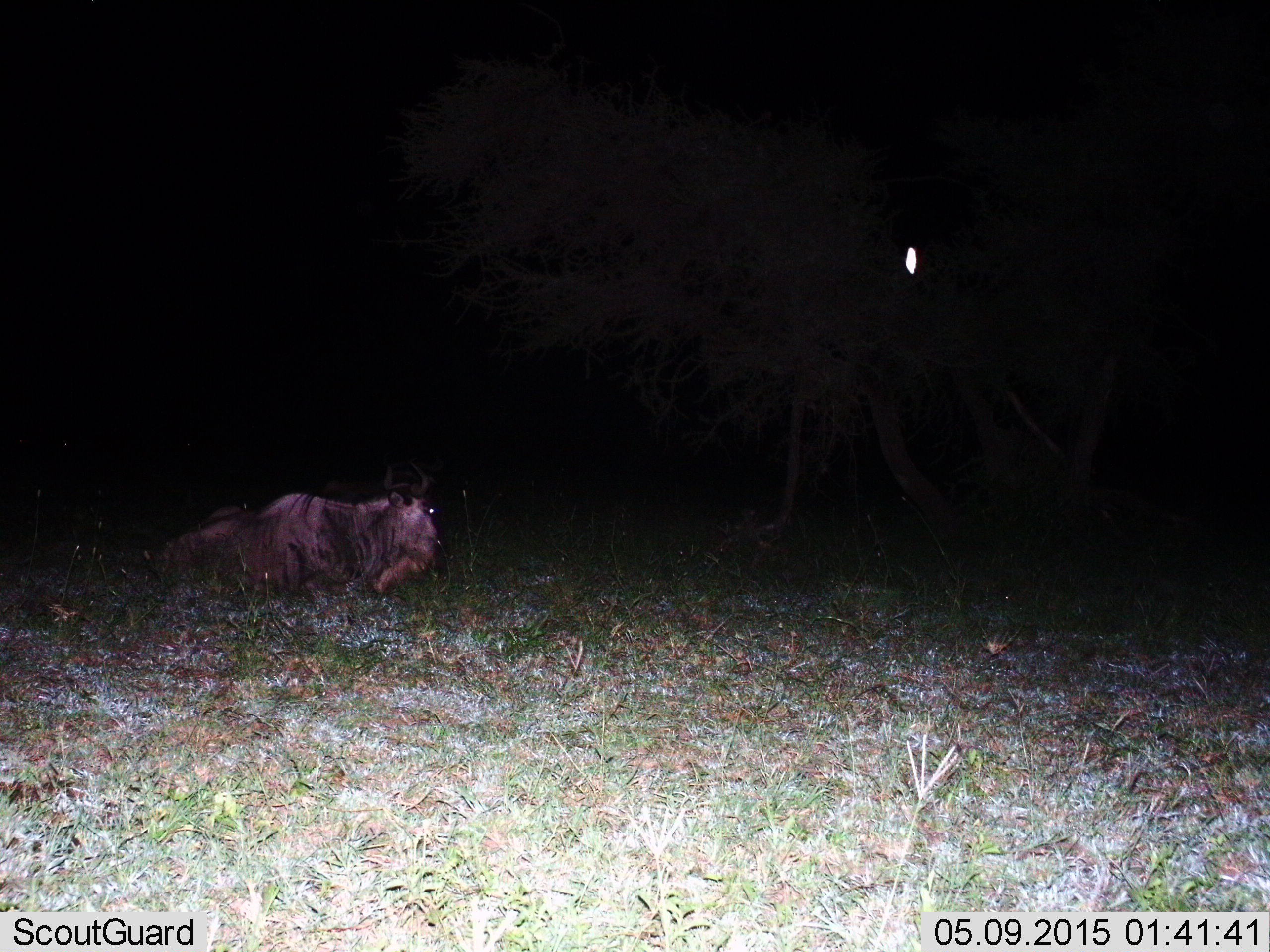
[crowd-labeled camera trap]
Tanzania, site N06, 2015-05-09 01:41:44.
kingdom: Animalia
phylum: Chordata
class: Mammalia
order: Artiodactyla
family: Bovidae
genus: Connochaetes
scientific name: Connochaetes taurinus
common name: blue wildebeest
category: wildebeest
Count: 1.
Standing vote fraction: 10%.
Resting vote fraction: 80%.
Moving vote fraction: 10%.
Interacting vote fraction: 0%.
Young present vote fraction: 0%.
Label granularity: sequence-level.